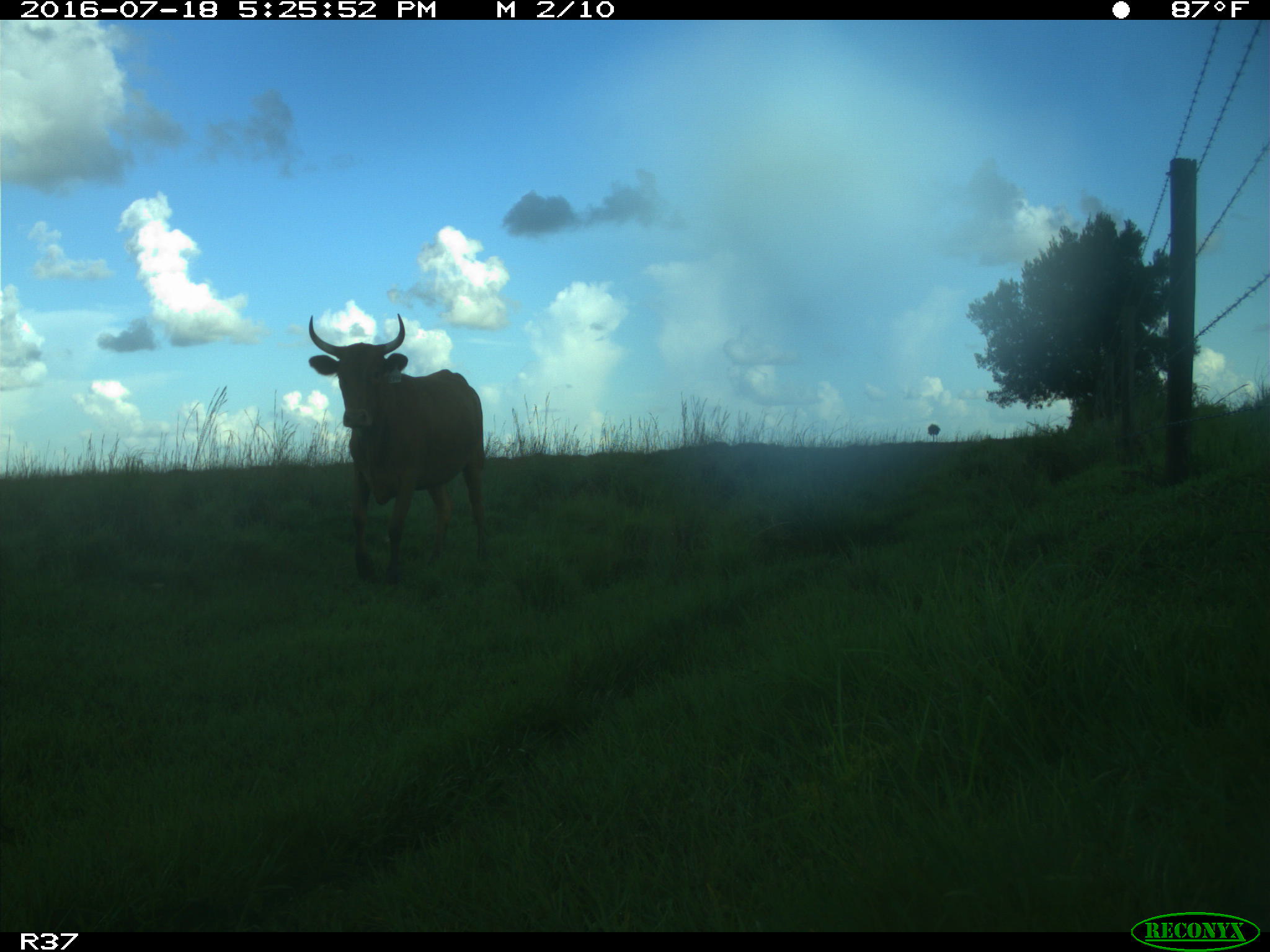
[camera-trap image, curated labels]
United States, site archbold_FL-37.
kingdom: Animalia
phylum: Chordata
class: Mammalia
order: Artiodactyla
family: Bovidae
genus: Bos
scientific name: Bos taurus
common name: domestic cow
Bos taurus (domestic cow).